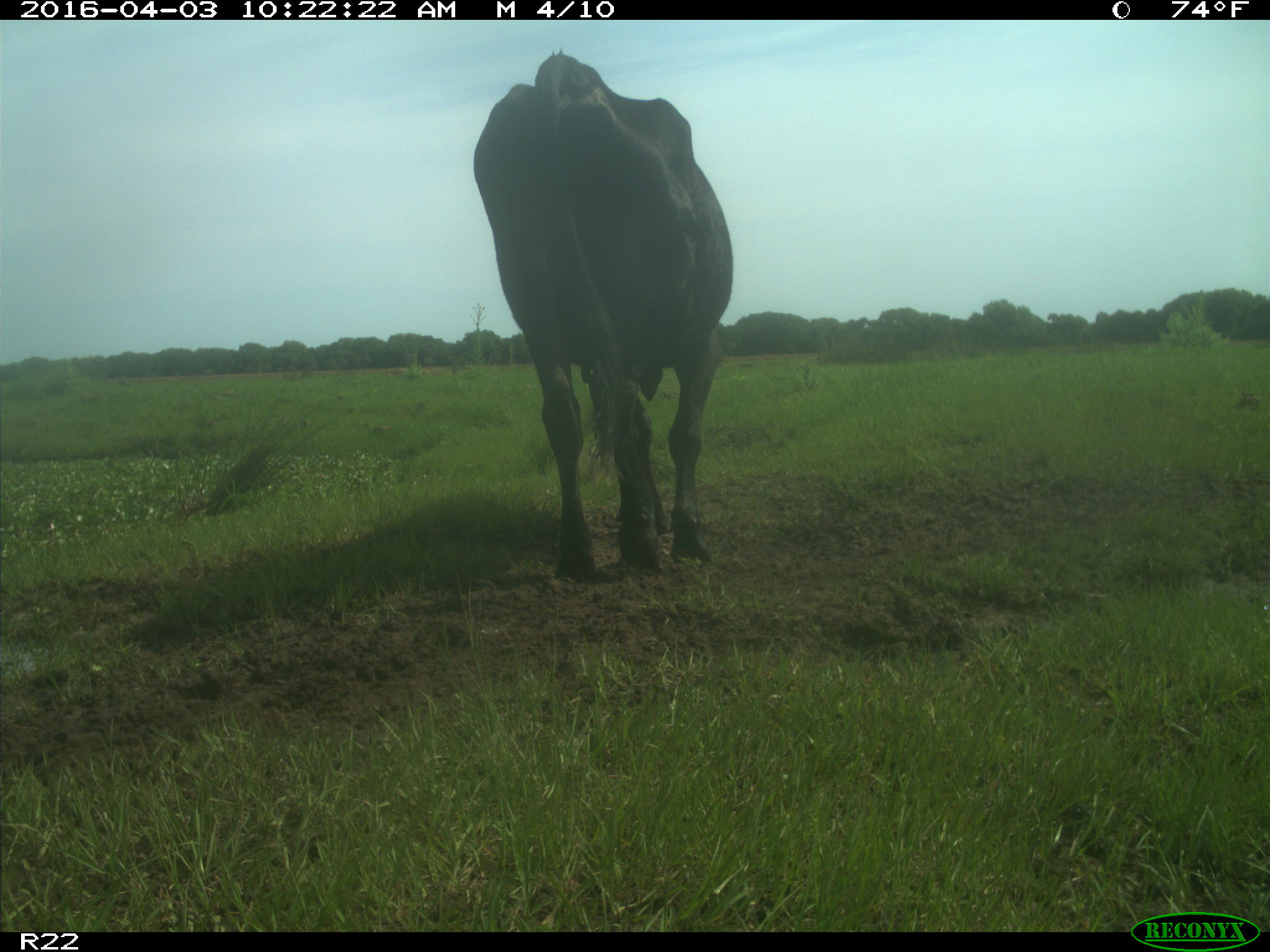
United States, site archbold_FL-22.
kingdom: Animalia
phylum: Chordata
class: Mammalia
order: Artiodactyla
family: Bovidae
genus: Bos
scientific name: Bos taurus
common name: domestic cow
Bos taurus (domestic cow).